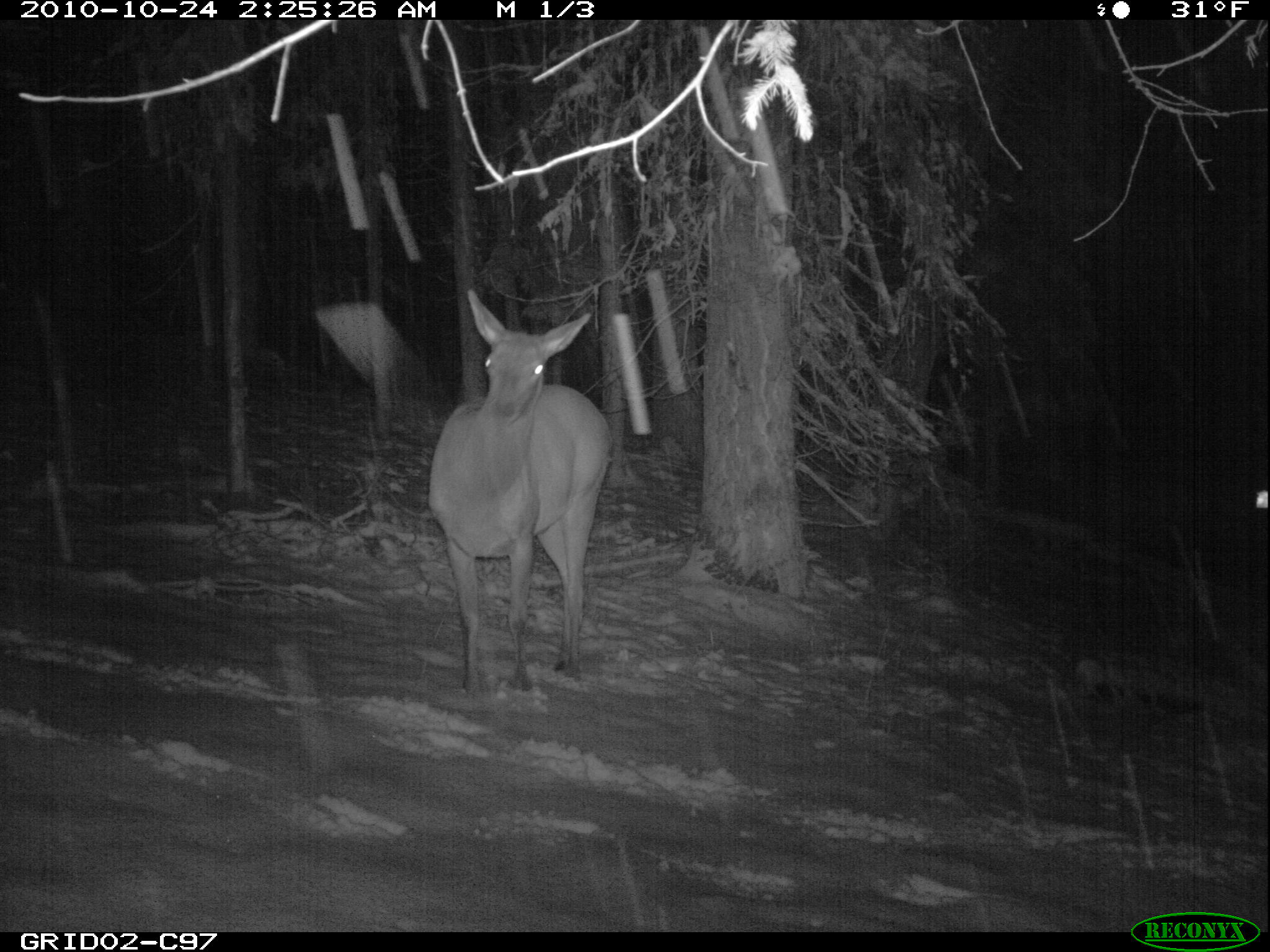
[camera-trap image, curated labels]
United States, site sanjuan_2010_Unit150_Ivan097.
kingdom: Animalia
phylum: Chordata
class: Mammalia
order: Artiodactyla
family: Cervidae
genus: Cervus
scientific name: Cervus elaphus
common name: red deer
Cervus elaphus (red deer).